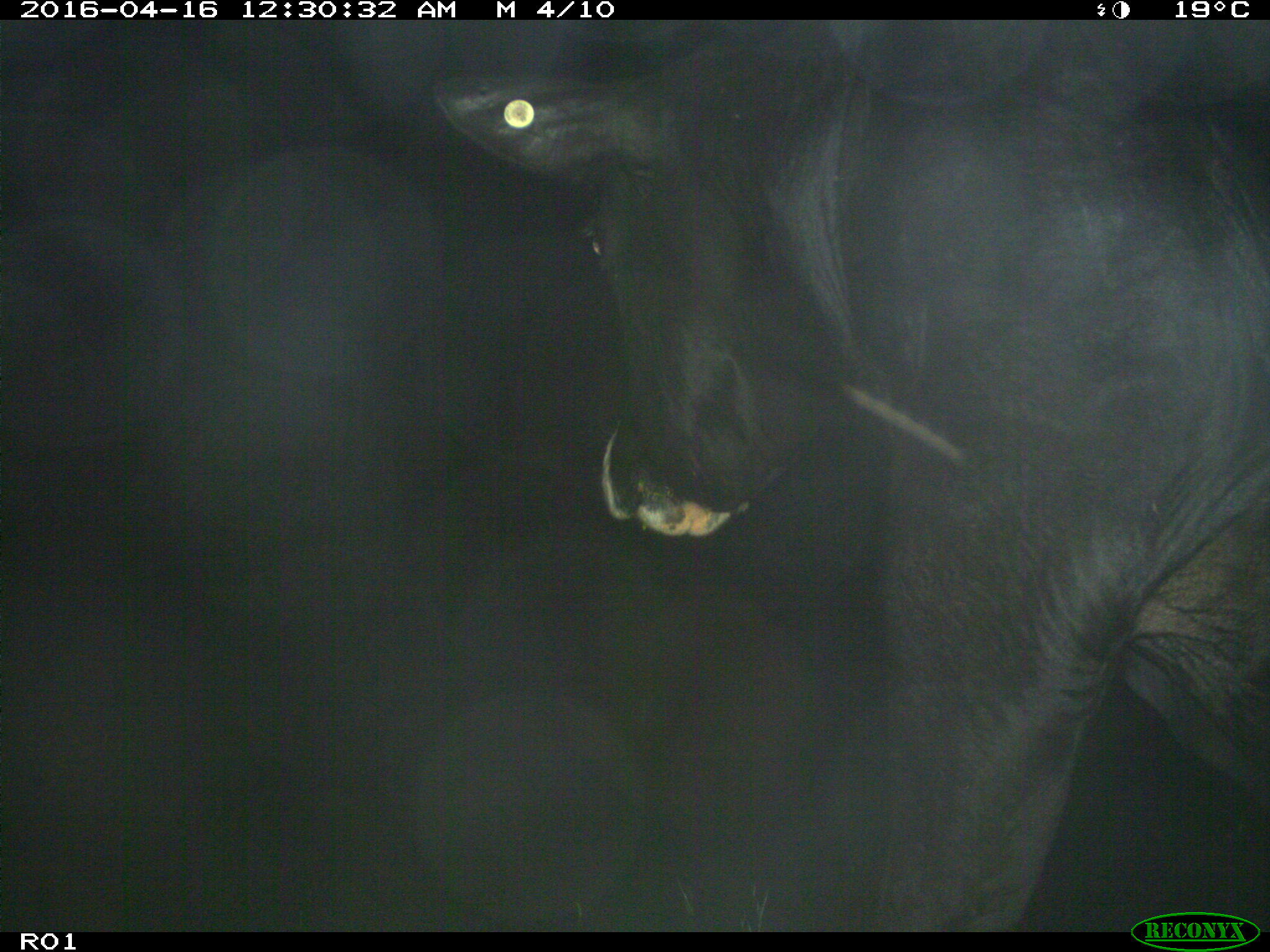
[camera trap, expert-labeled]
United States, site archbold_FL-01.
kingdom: Animalia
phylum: Chordata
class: Mammalia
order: Artiodactyla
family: Bovidae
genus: Bos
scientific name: Bos taurus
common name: domestic cow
Bos taurus (domestic cow).